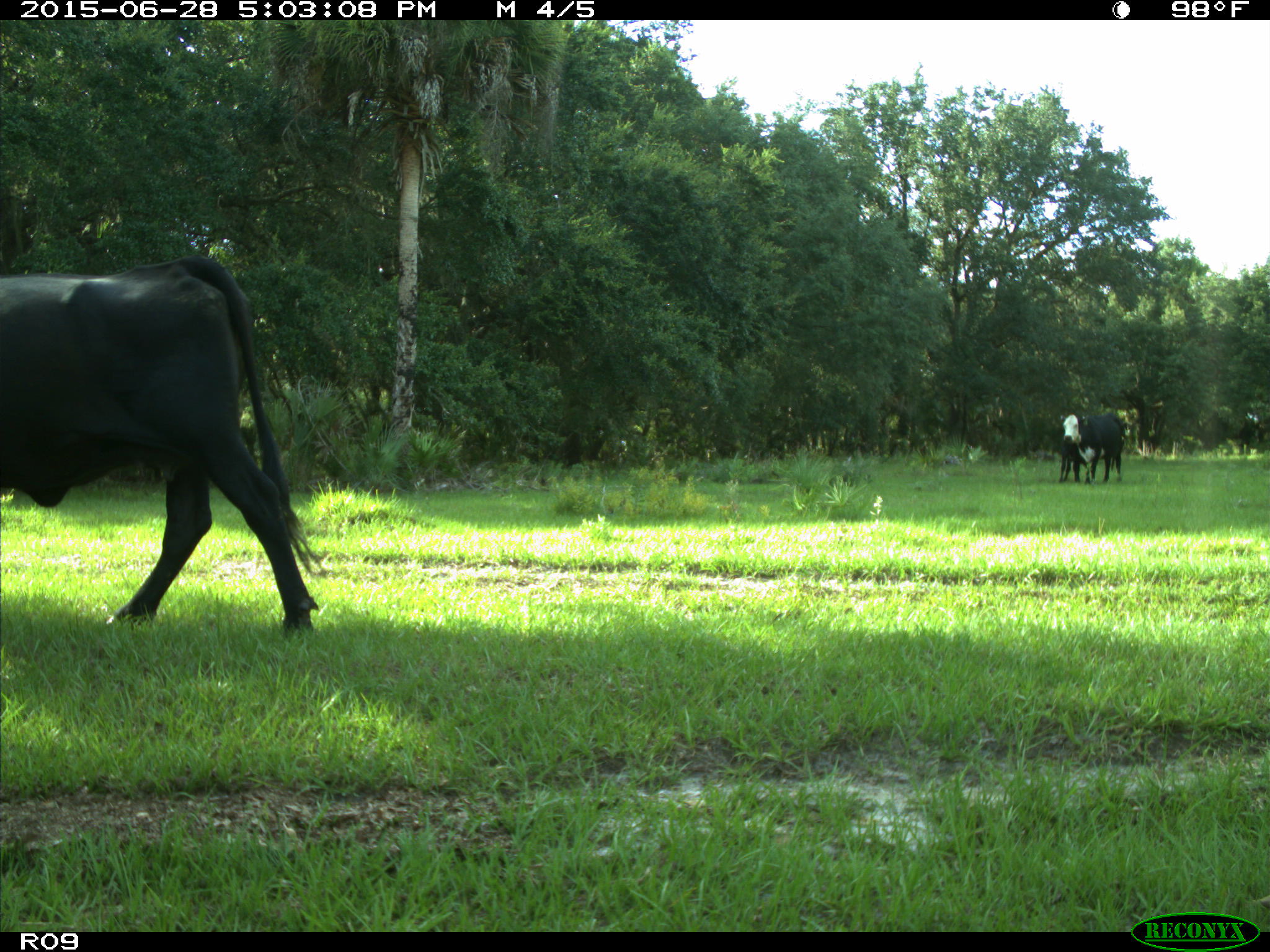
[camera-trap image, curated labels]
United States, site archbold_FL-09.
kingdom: Animalia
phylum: Chordata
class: Mammalia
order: Artiodactyla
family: Bovidae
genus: Bos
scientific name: Bos taurus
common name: domestic cow